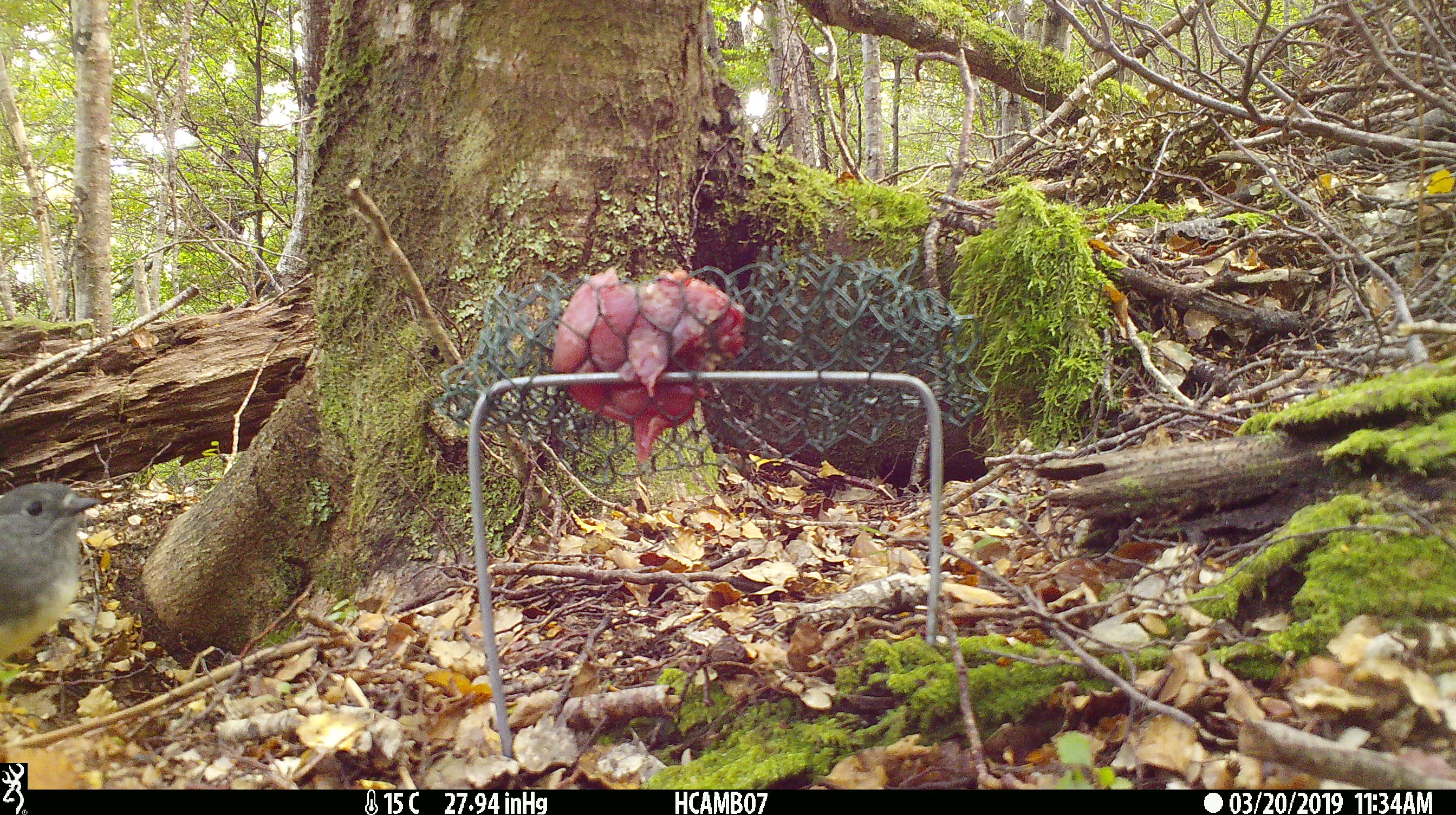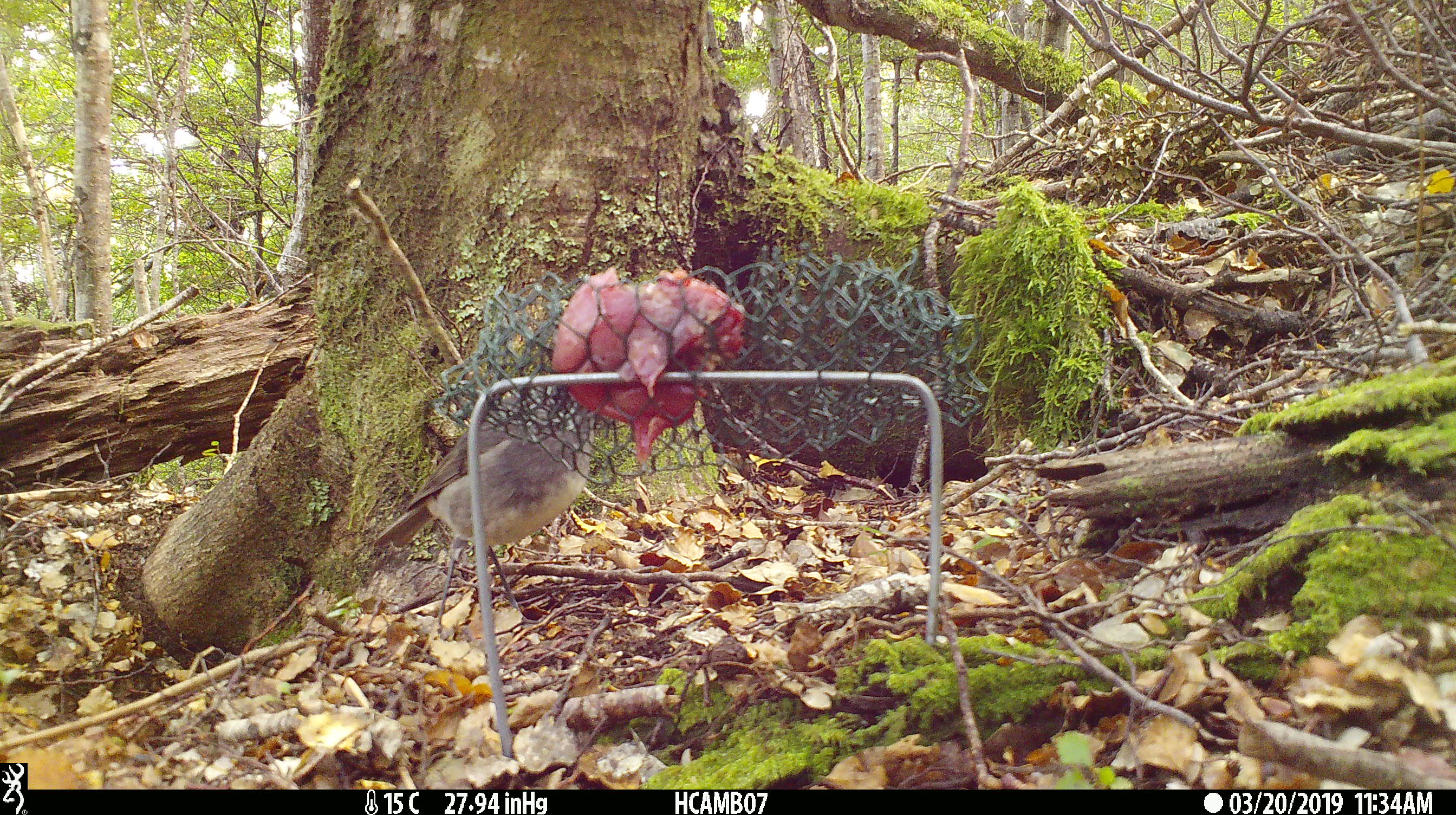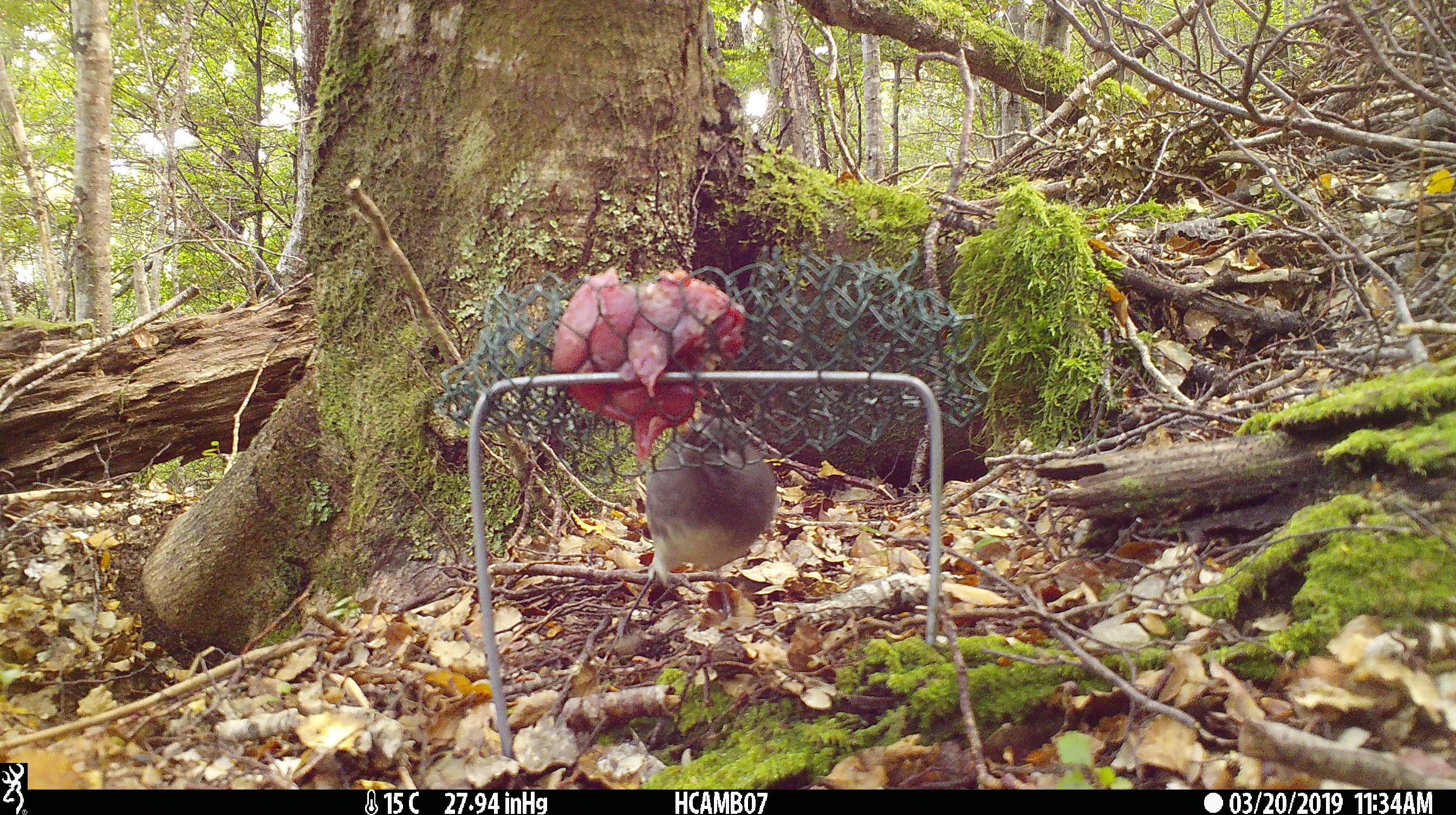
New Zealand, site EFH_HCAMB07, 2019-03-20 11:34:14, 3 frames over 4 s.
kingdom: Animalia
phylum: Chordata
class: Aves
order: Passeriformes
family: Petroicidae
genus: Petroica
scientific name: Petroica australis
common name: new zealand robin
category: robin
Robin (new zealand robin) (Petroica australis).